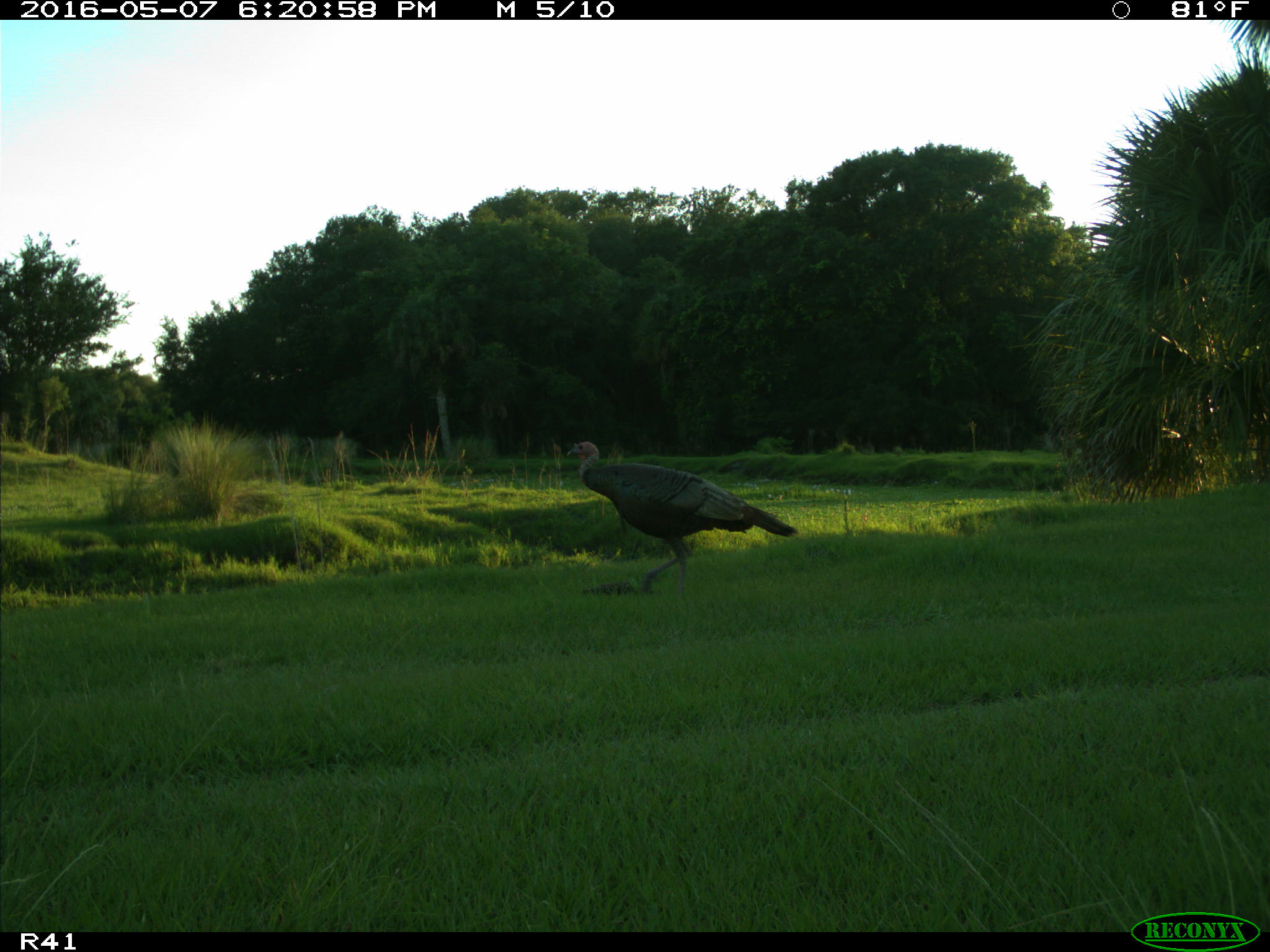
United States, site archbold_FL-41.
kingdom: Animalia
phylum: Chordata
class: Aves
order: Galliformes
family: Phasianidae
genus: Meleagris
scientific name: Meleagris gallopavo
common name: wild turkey